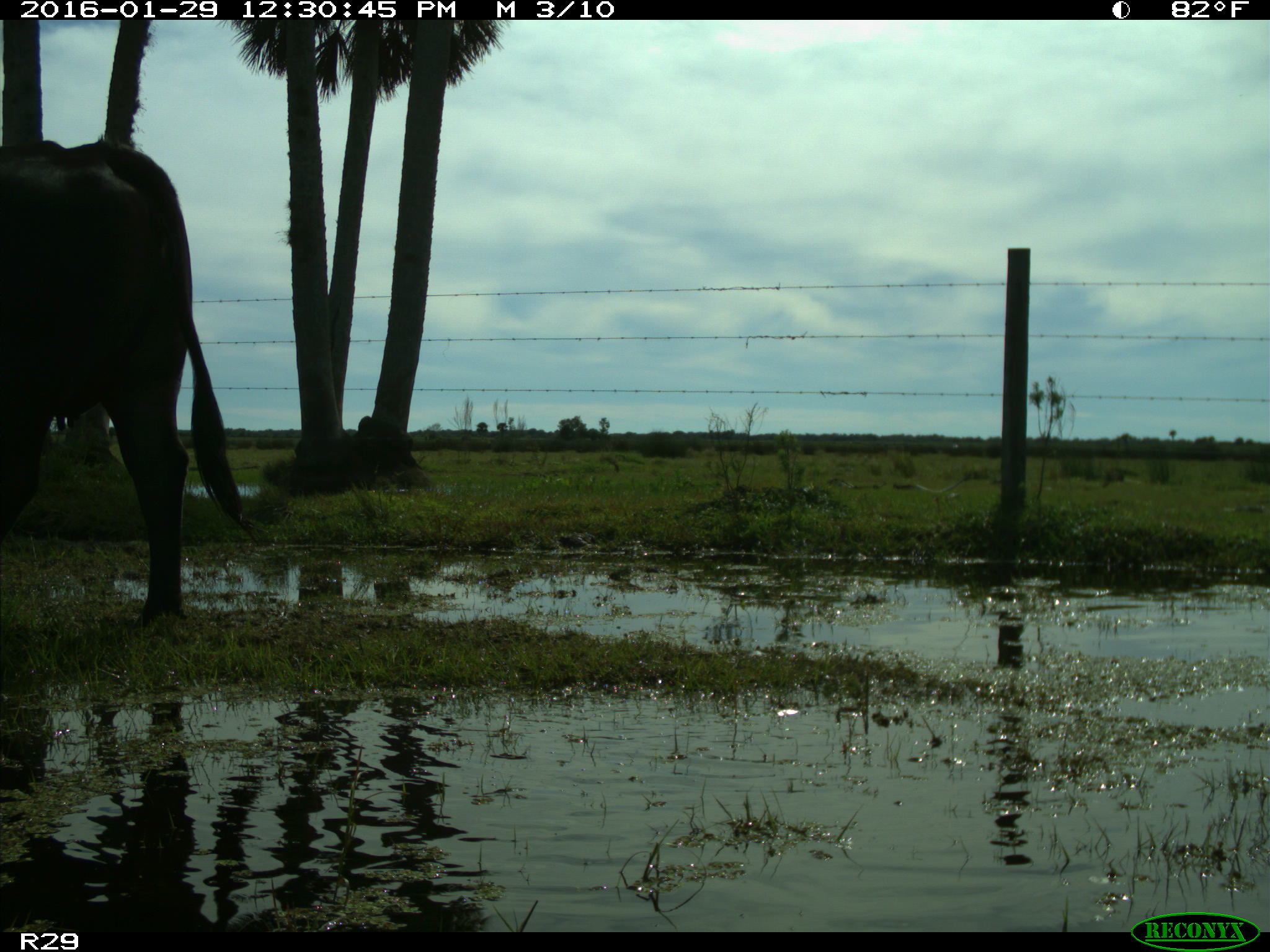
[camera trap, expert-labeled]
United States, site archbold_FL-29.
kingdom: Animalia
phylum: Chordata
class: Mammalia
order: Artiodactyla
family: Bovidae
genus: Bos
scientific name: Bos taurus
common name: domestic cow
Bos taurus (domestic cow).